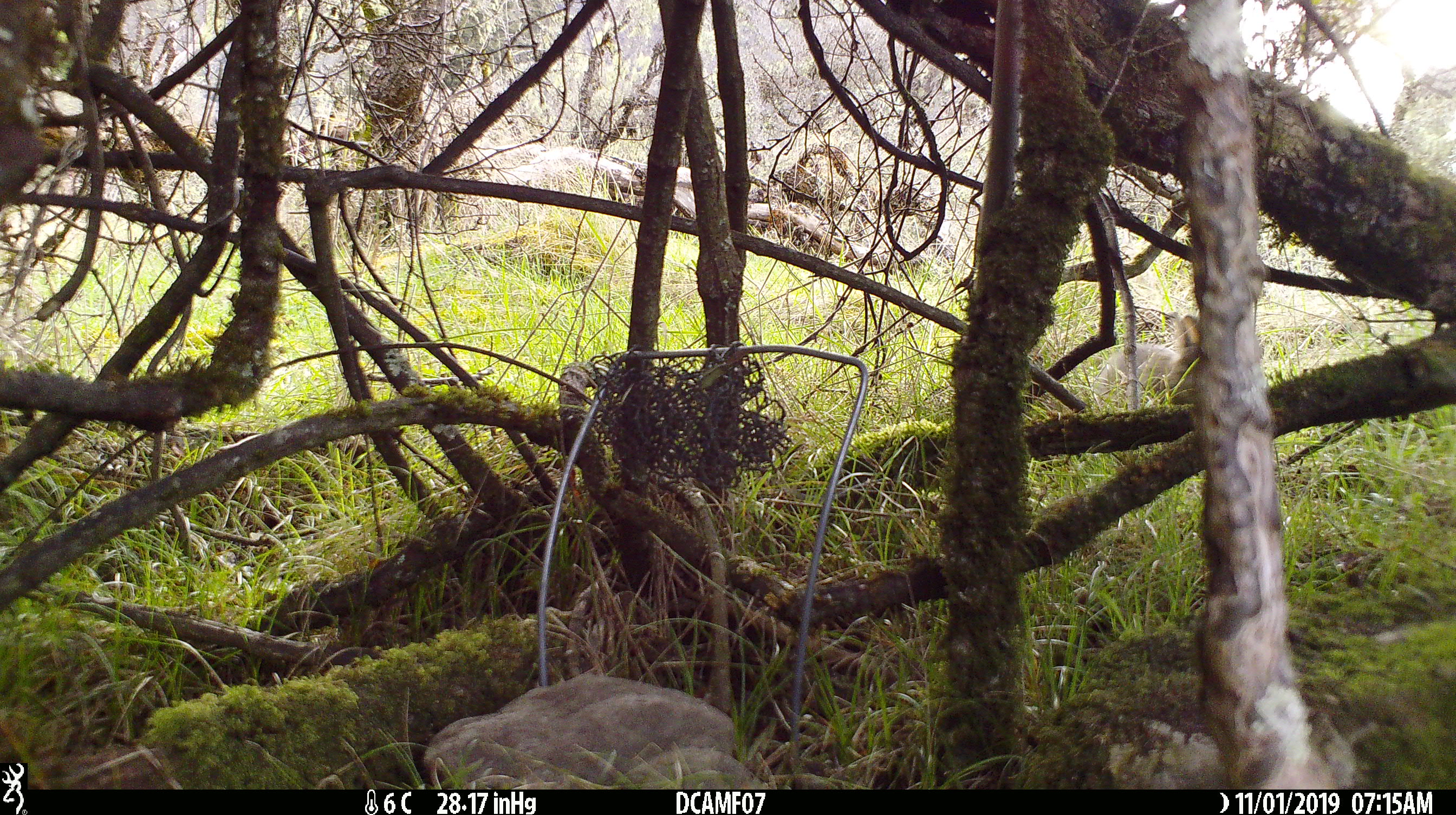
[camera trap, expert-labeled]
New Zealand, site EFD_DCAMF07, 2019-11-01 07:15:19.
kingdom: Animalia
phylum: Chordata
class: Mammalia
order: Lagomorpha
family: Leporidae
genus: Oryctolagus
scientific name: Oryctolagus cuniculus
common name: european rabbit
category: rabbit